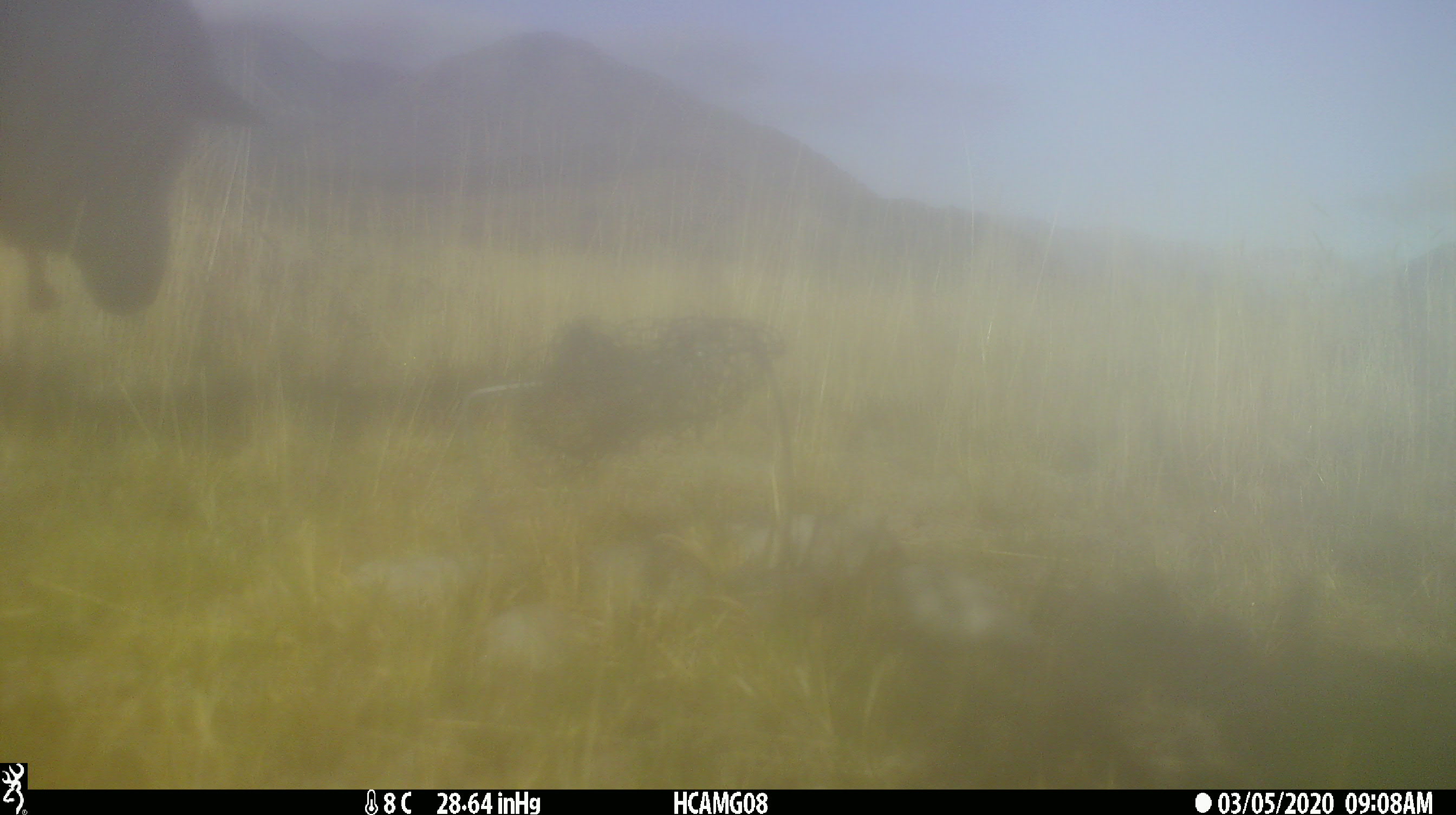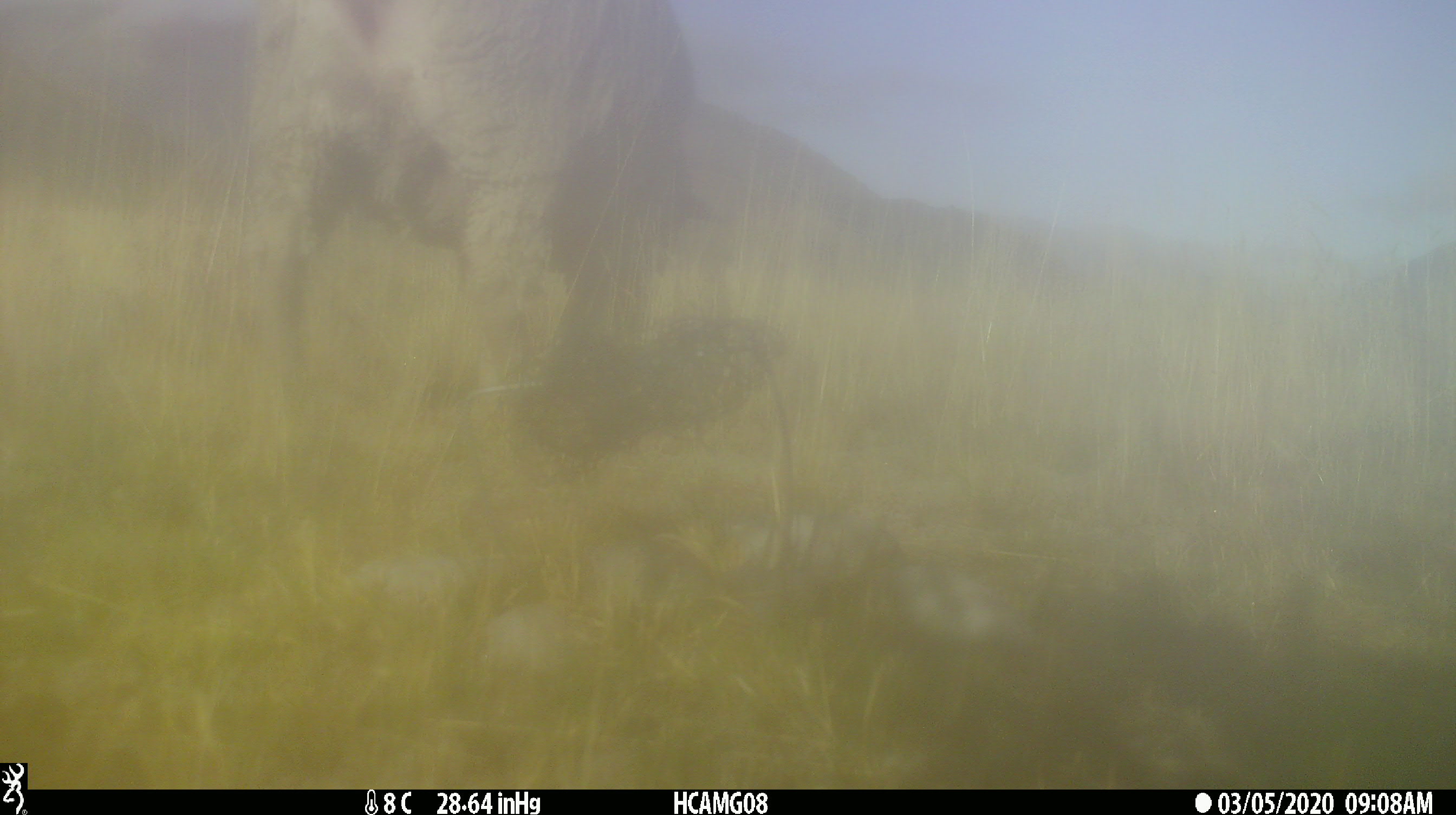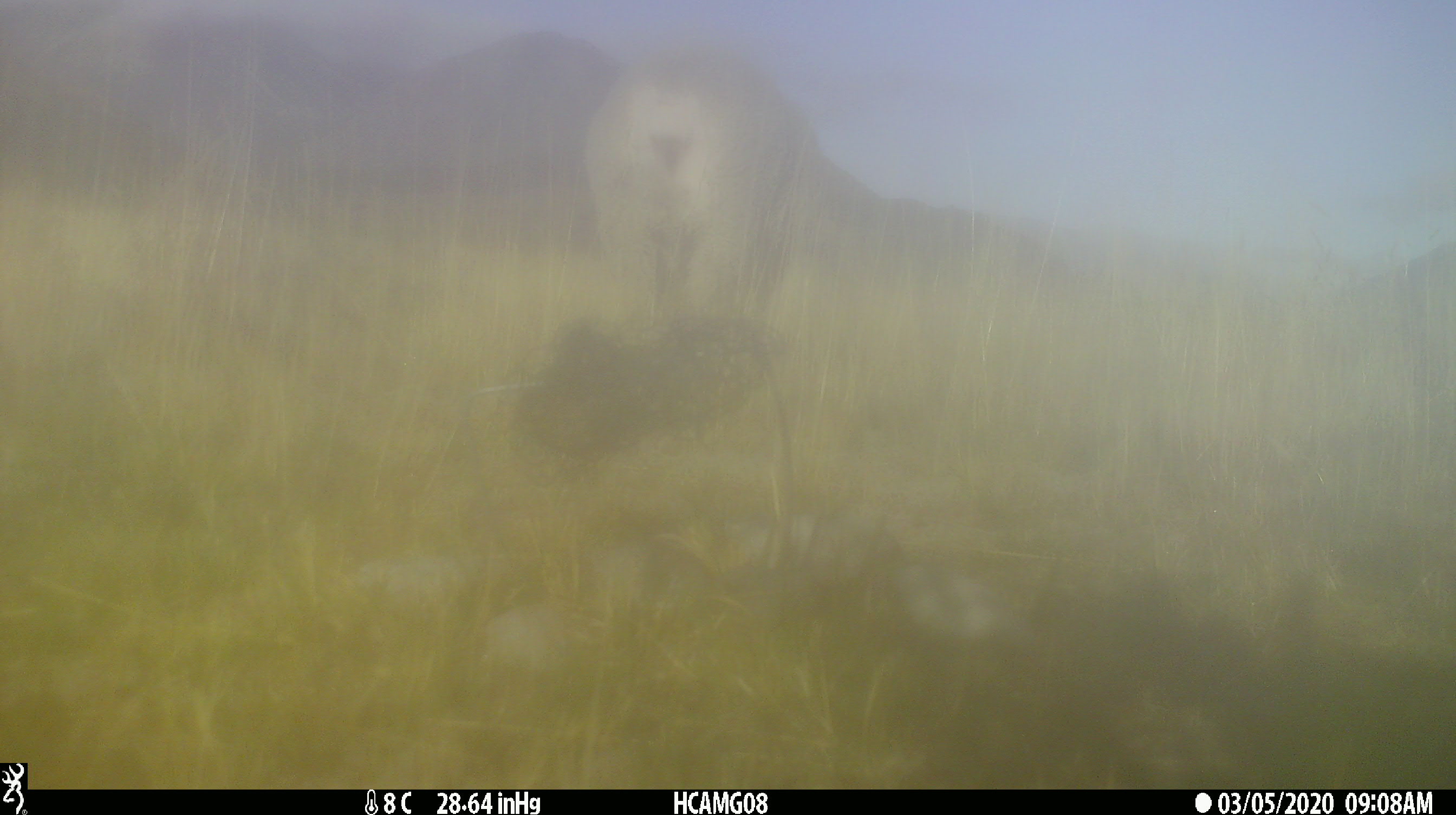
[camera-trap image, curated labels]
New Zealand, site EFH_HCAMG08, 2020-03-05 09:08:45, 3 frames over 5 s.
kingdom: Animalia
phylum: Chordata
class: Mammalia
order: Artiodactyla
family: Bovidae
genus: Ovis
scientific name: Ovis aries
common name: domestic sheep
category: sheep